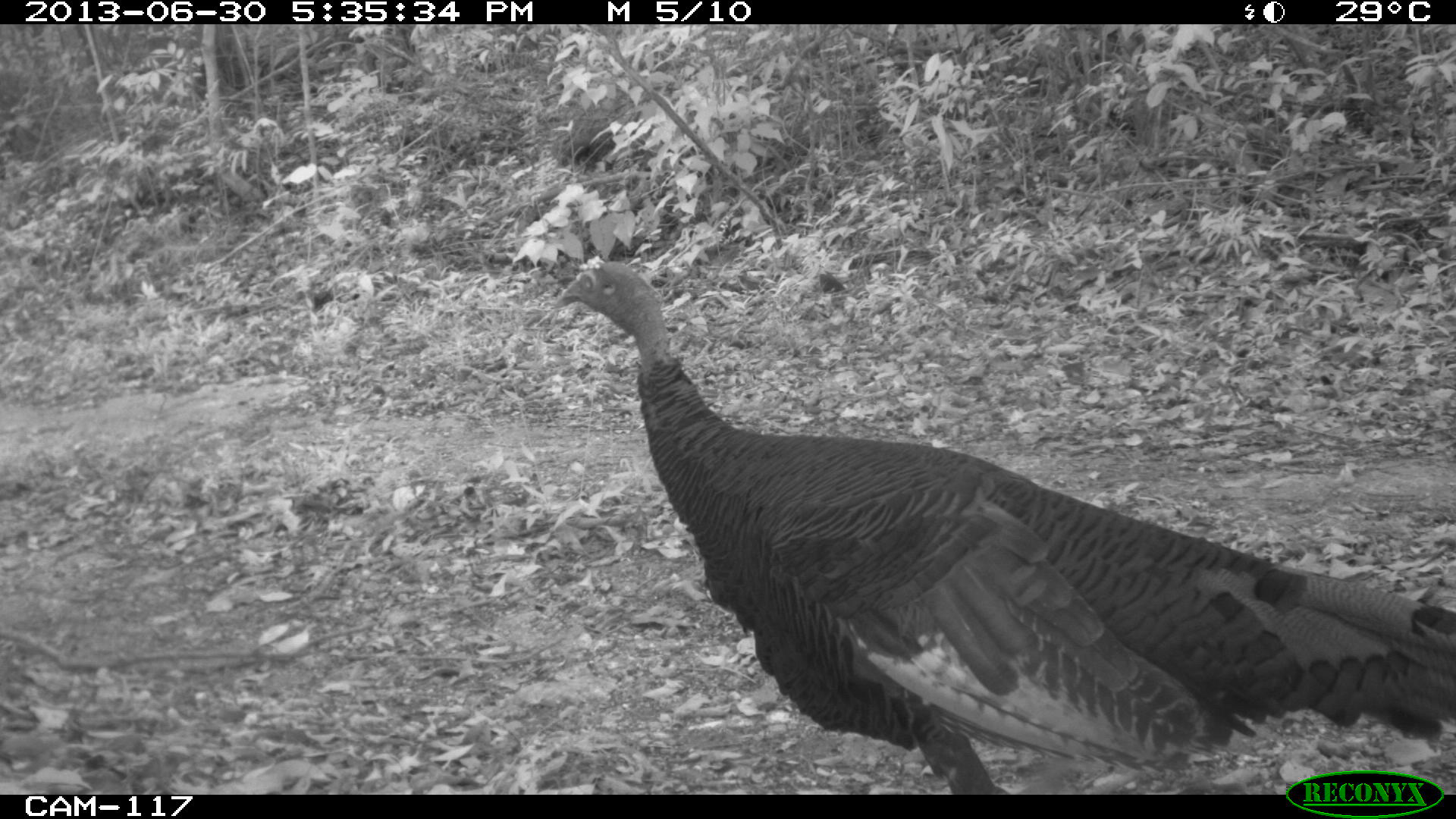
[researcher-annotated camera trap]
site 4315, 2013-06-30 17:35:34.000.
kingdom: Animalia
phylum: Chordata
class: Aves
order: Galliformes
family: Phasianidae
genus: Meleagris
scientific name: Meleagris ocellata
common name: ocellated turkey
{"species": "Meleagris ocellata (ocellated turkey)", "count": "1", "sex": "female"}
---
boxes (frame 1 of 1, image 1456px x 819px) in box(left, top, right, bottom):
meleagris ocellata: box(548, 254, 1456, 791)